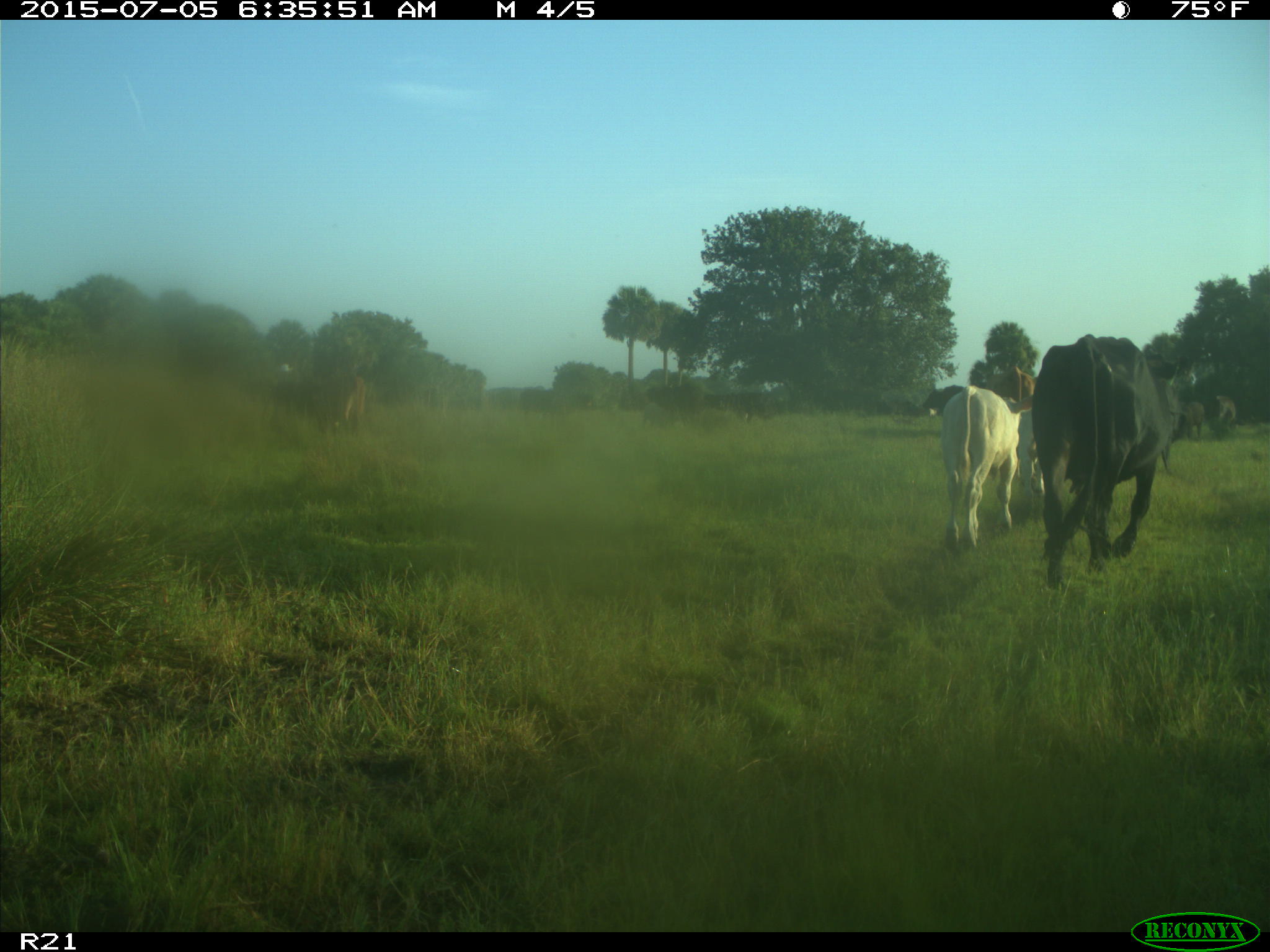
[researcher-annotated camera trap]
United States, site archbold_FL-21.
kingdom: Animalia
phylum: Chordata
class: Mammalia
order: Artiodactyla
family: Bovidae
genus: Bos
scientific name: Bos taurus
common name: domestic cow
Bos taurus (domestic cow).